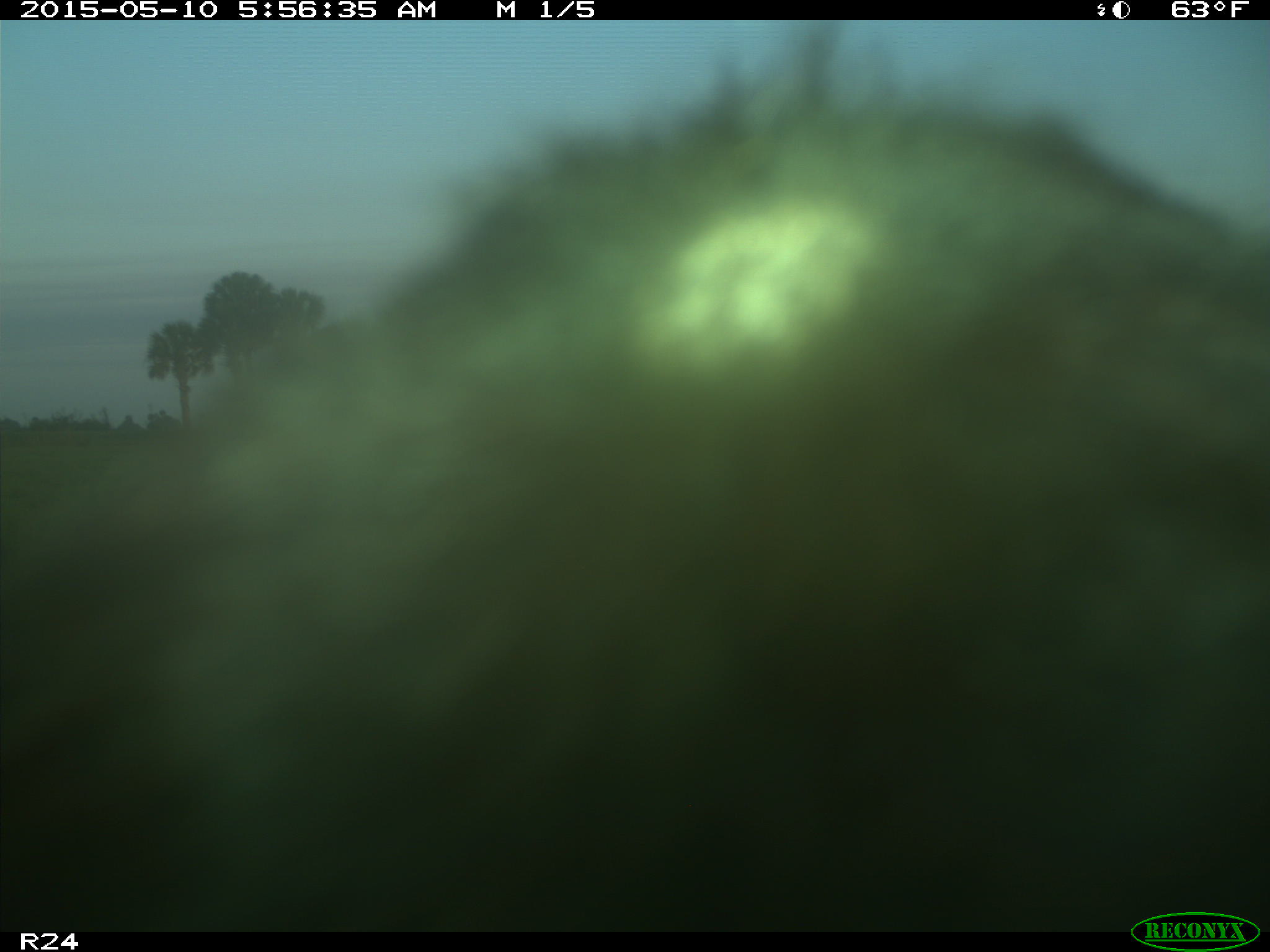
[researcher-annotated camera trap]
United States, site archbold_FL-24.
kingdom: Animalia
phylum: Chordata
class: Mammalia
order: Artiodactyla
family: Bovidae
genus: Bos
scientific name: Bos taurus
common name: domestic cow